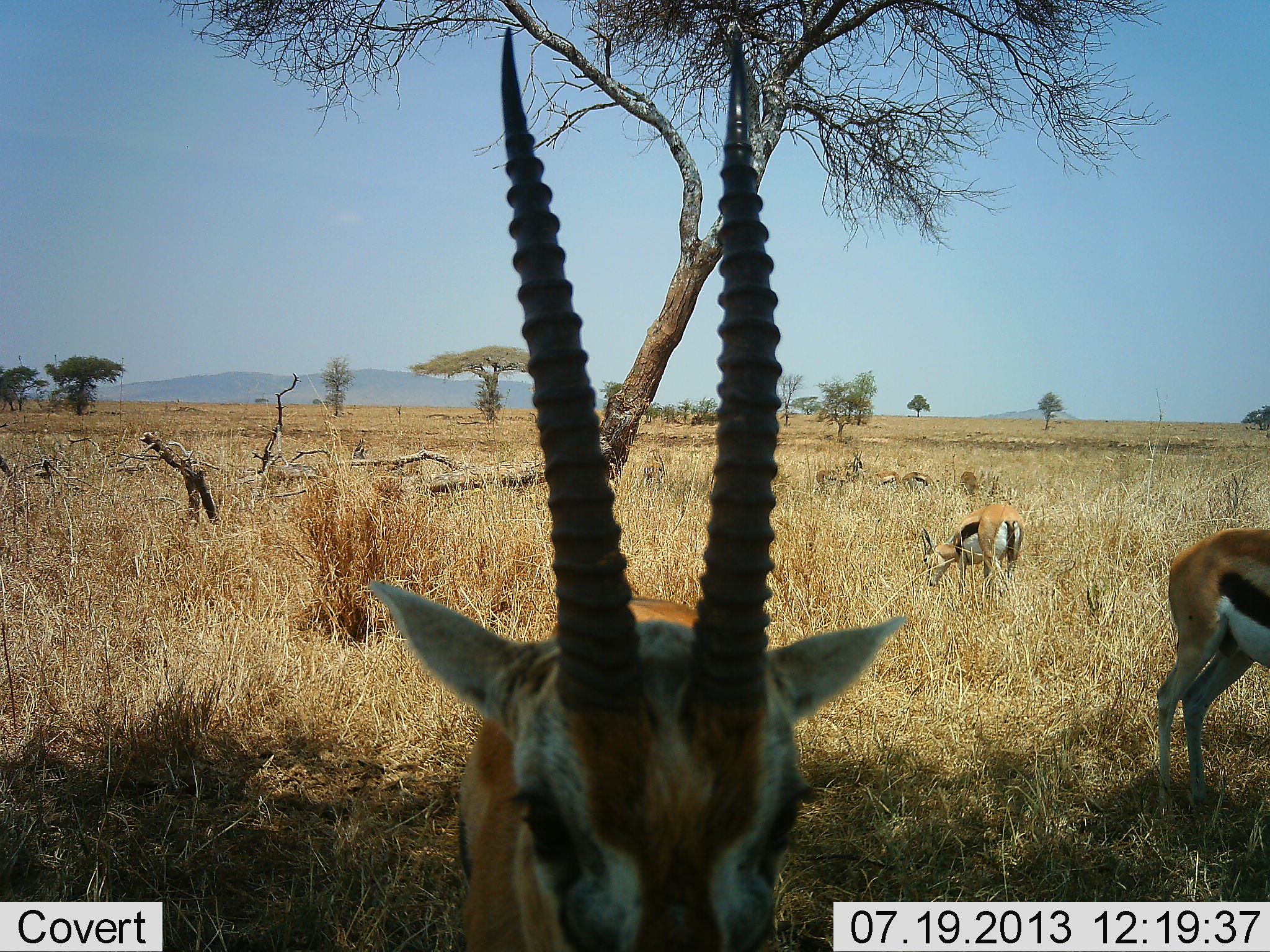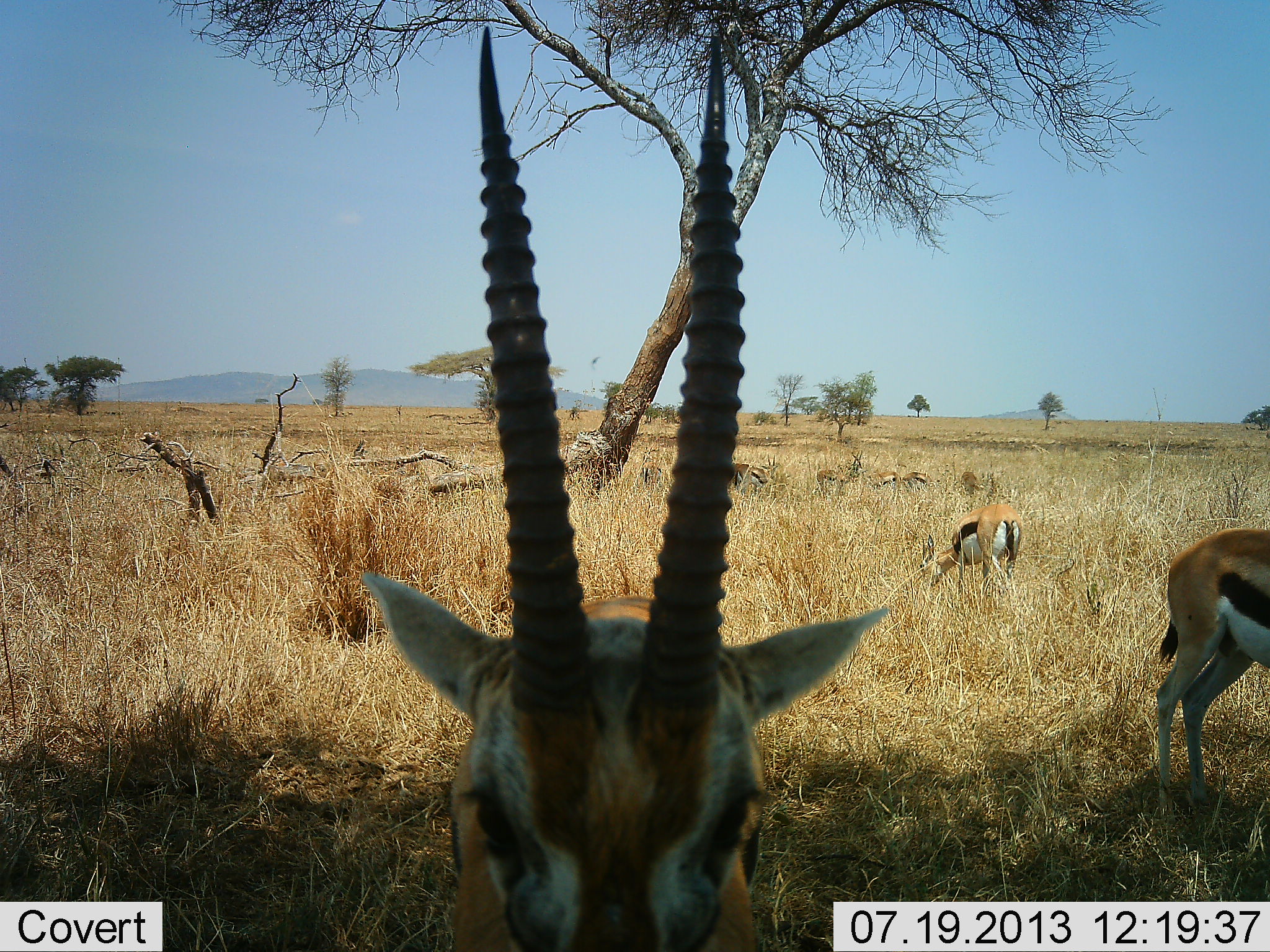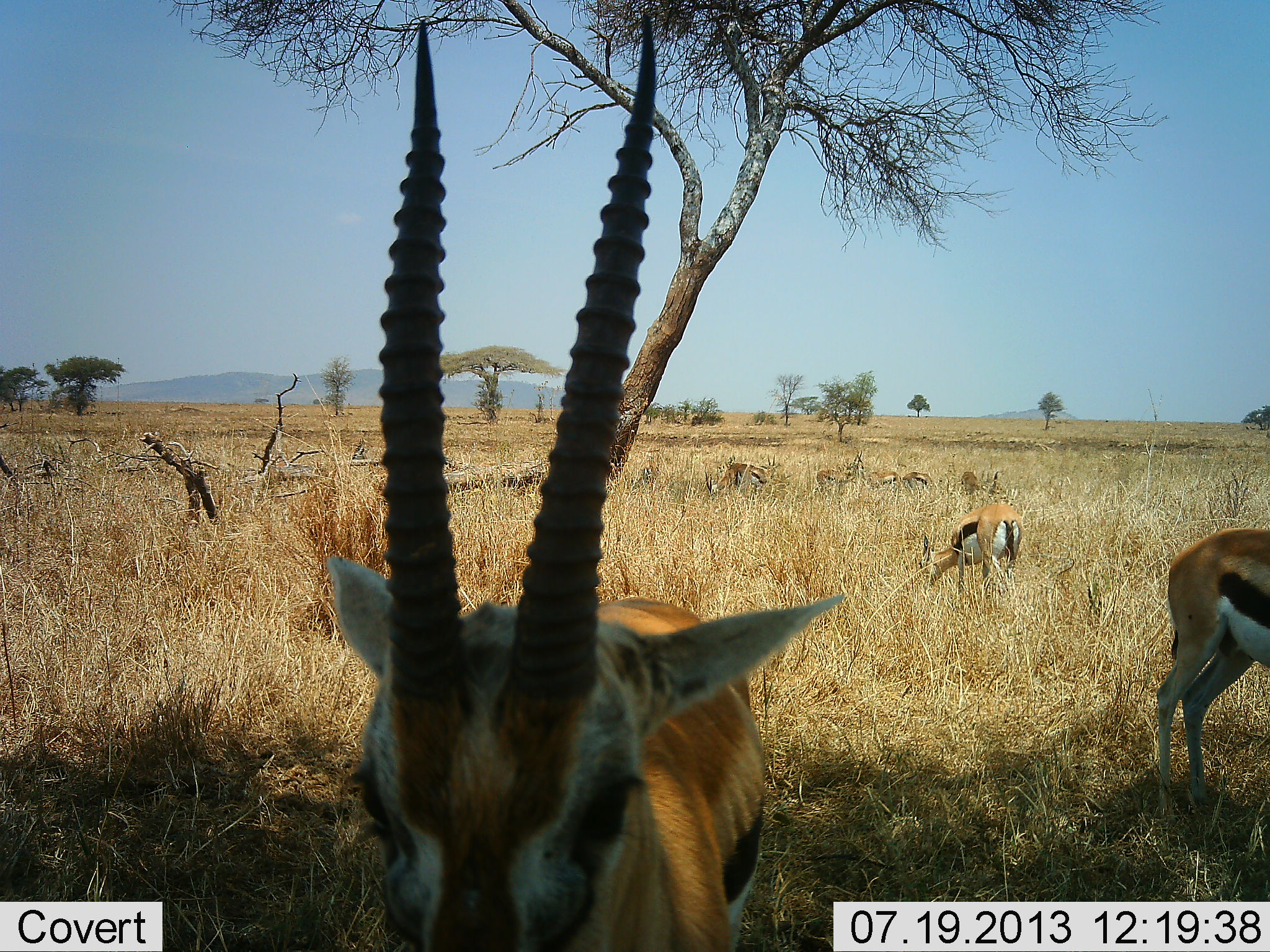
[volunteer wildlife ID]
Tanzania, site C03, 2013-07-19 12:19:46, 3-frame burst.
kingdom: Animalia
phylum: Chordata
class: Mammalia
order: Artiodactyla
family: Bovidae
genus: Eudorcas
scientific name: Eudorcas thomsonii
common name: thomson's gazelle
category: gazellethomsons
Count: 4.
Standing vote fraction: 72%.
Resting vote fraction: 6%.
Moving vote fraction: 6%.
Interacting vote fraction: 0%.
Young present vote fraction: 0%.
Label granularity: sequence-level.